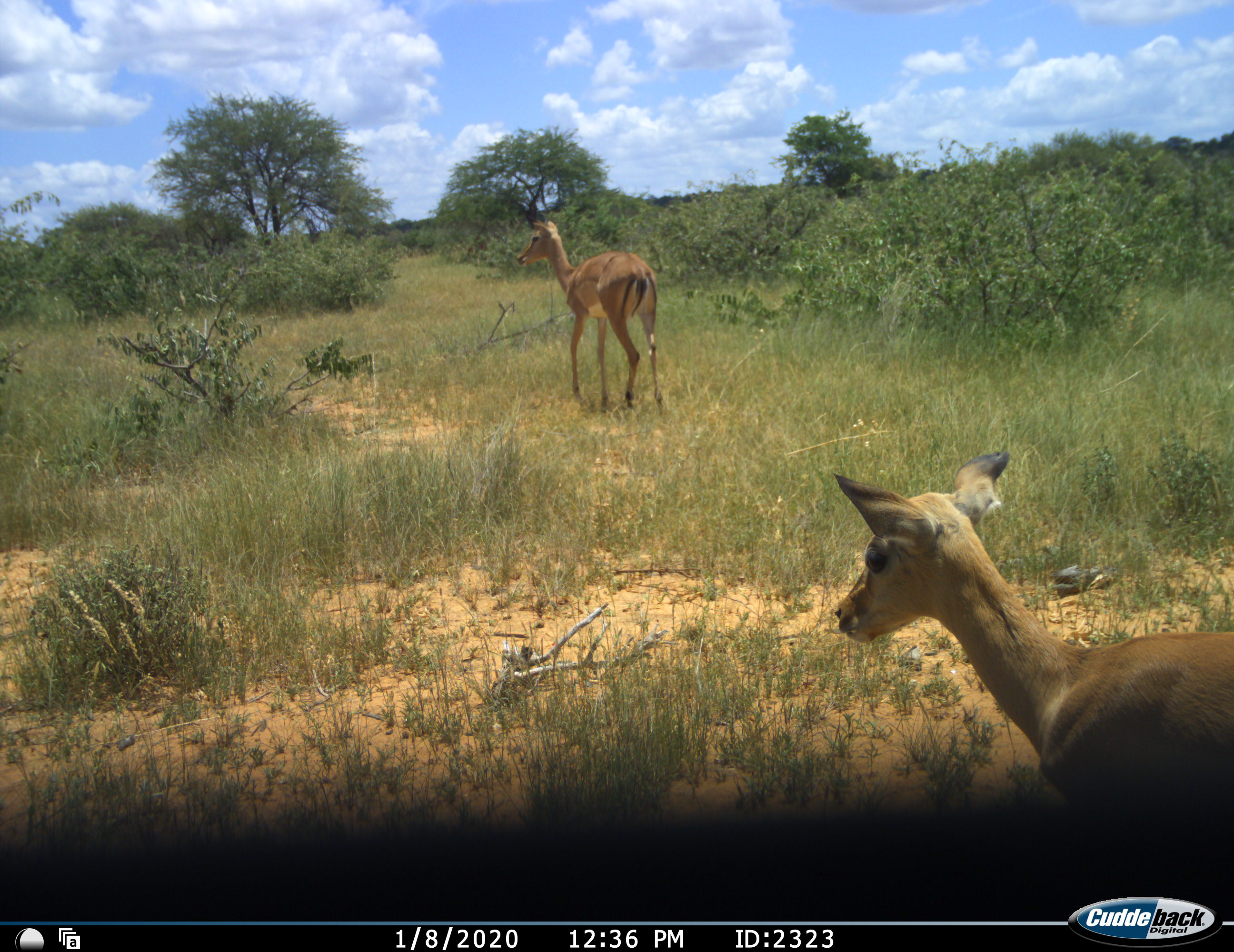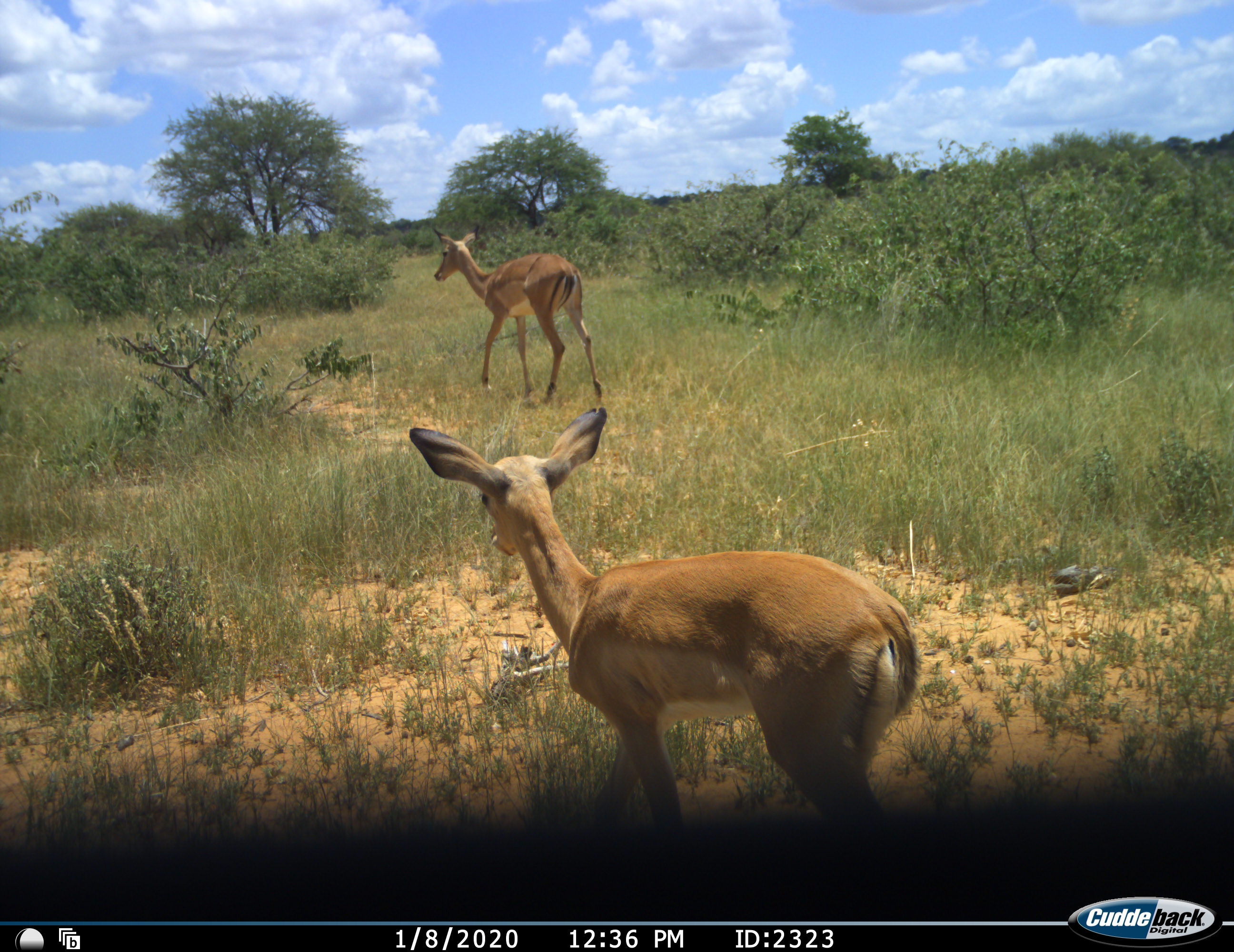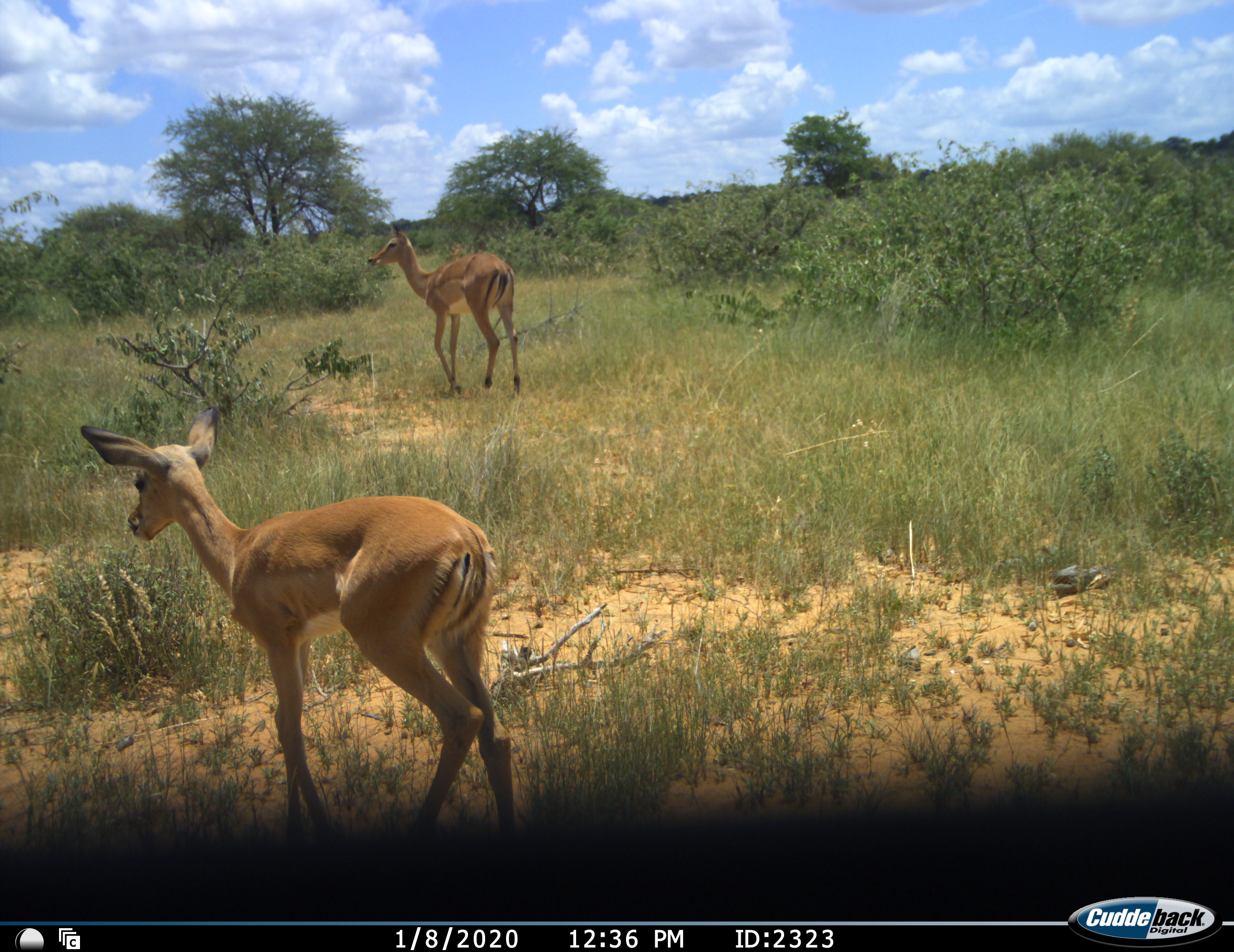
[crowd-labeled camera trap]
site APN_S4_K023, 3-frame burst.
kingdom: Animalia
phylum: Chordata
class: Mammalia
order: Artiodactyla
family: Bovidae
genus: Aepyceros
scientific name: Aepyceros melampus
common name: impala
Impala (Aepyceros melampus), count 2. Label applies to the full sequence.